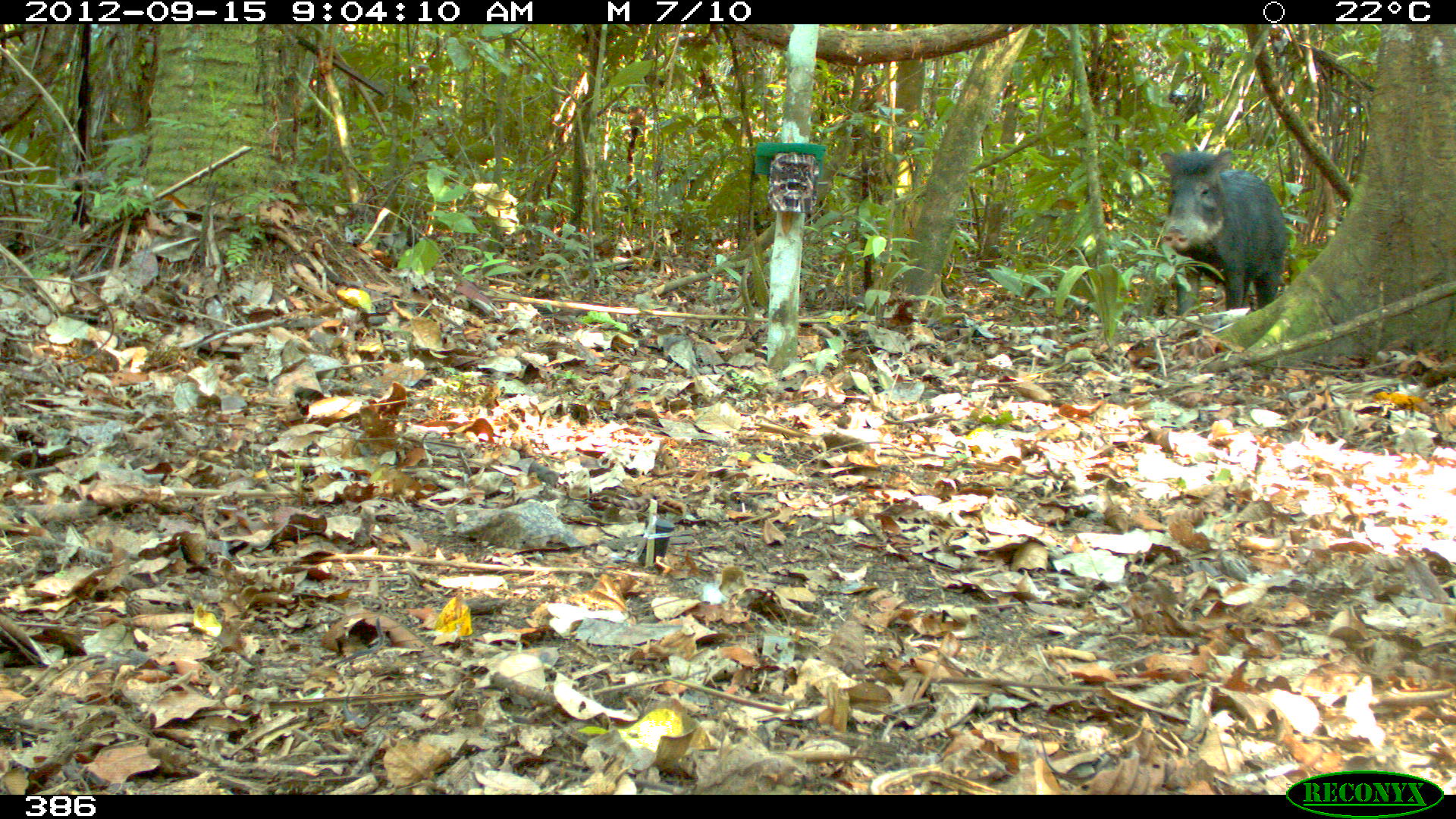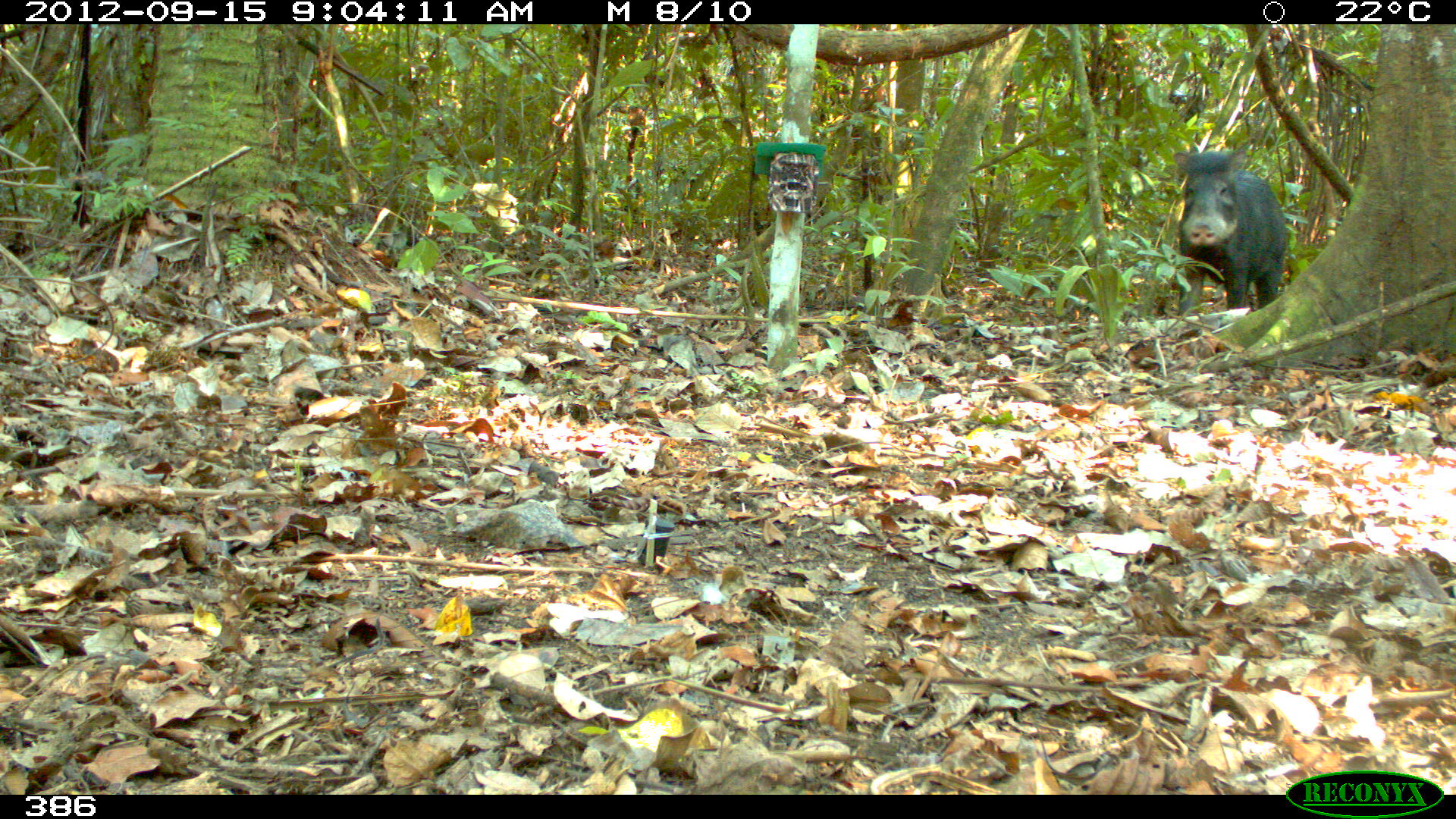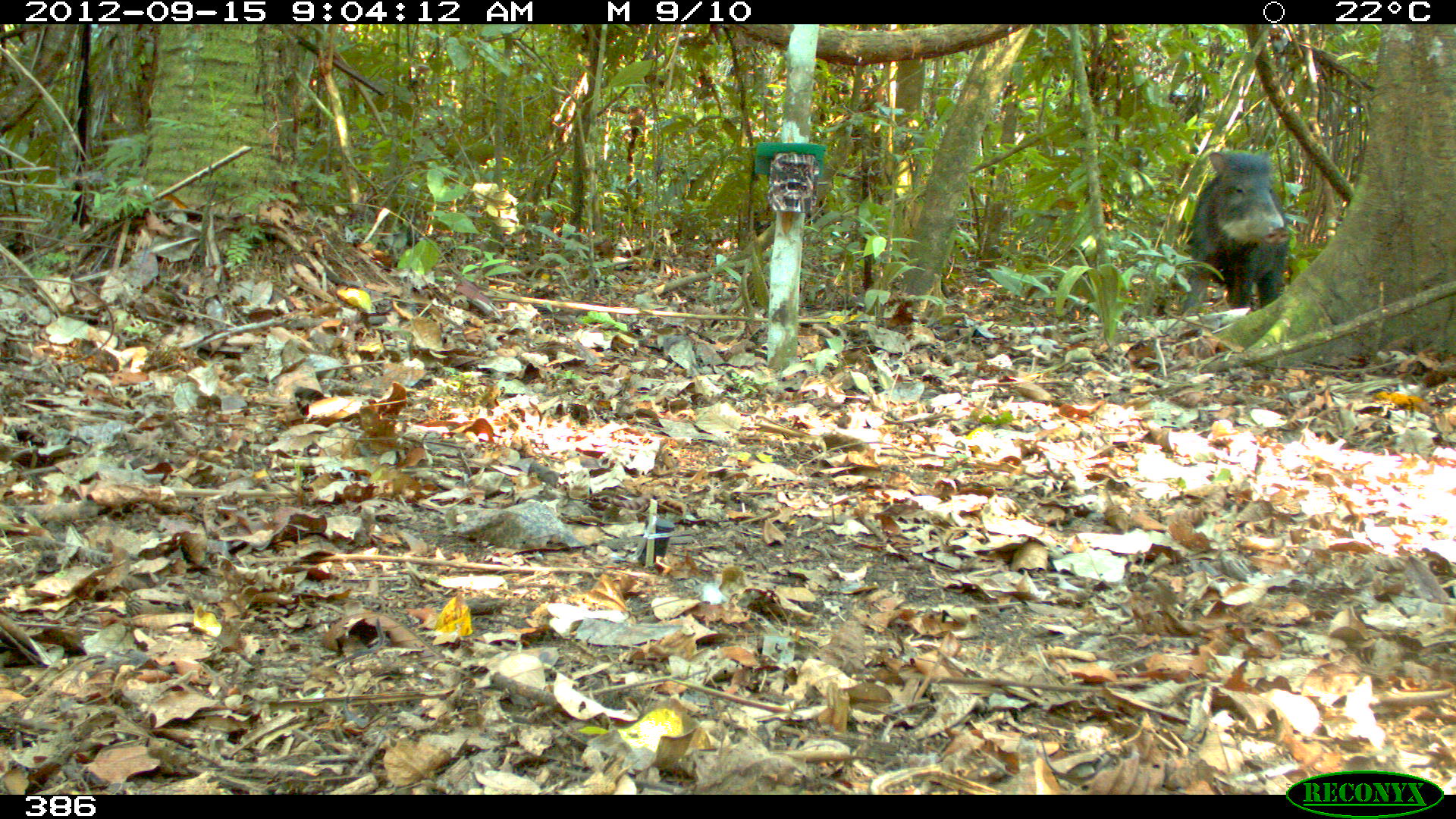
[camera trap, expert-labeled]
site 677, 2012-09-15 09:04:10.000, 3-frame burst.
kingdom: Animalia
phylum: Chordata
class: Mammalia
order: Artiodactyla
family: Tayassuidae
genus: Tayassu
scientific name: Tayassu pecari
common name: white-lipped peccary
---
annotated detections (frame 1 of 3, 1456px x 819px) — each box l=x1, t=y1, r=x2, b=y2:
tayassu pecari: l=1159, t=149, r=1287, b=315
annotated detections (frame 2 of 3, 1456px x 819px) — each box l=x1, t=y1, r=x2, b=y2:
tayassu pecari: l=1170, t=148, r=1286, b=314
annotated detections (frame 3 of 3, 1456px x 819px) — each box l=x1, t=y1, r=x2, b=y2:
tayassu pecari: l=1188, t=166, r=1293, b=313